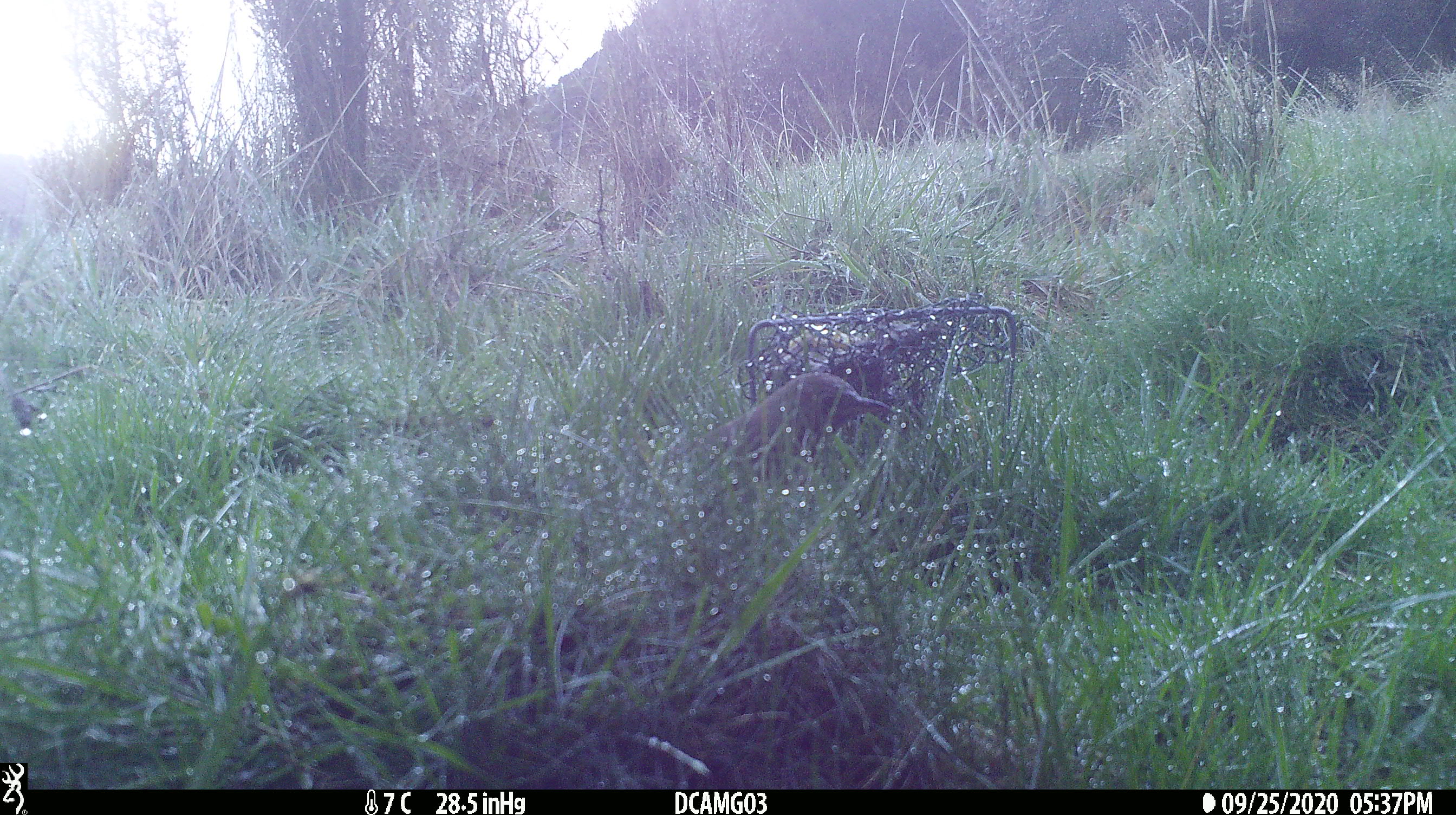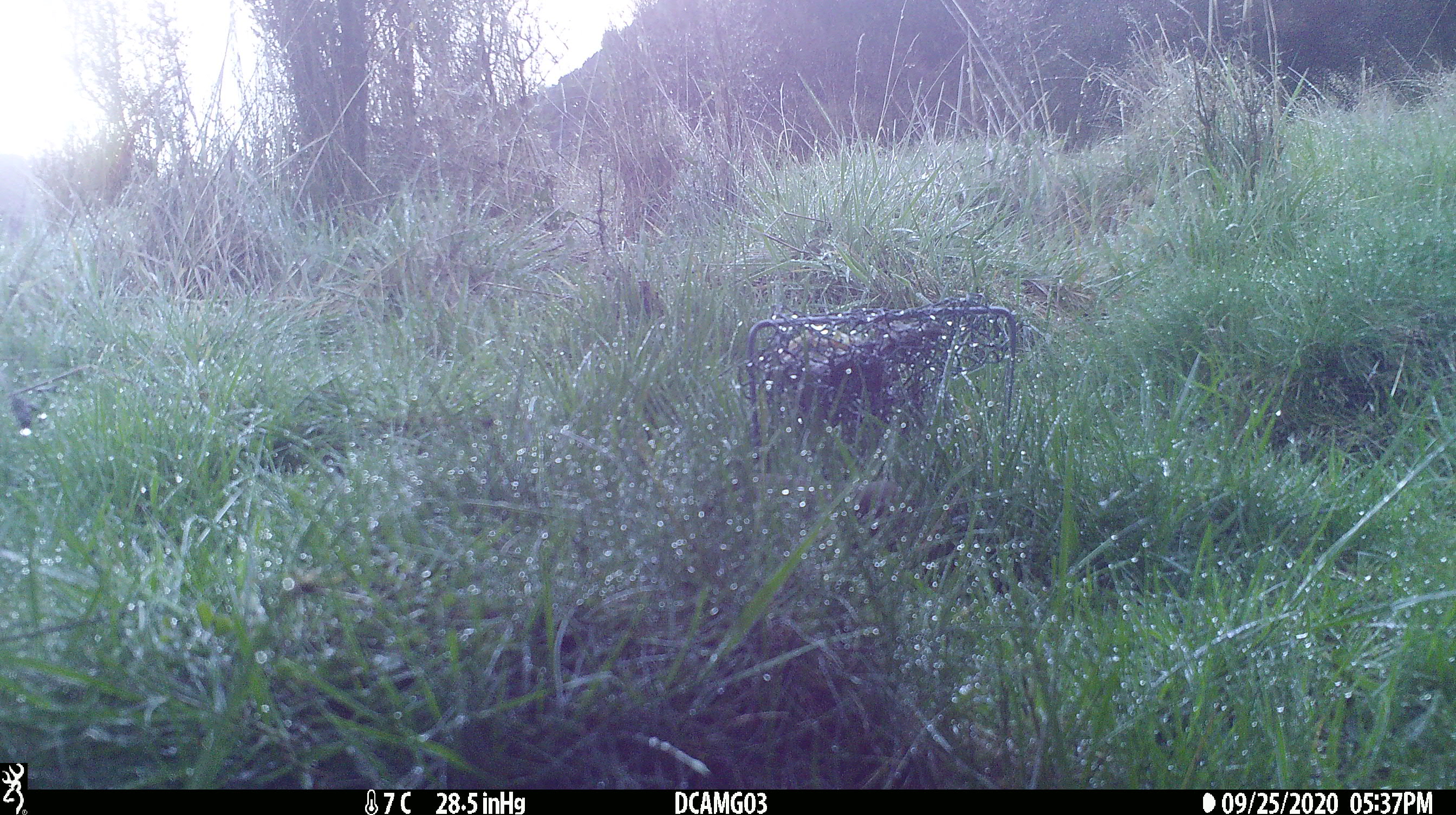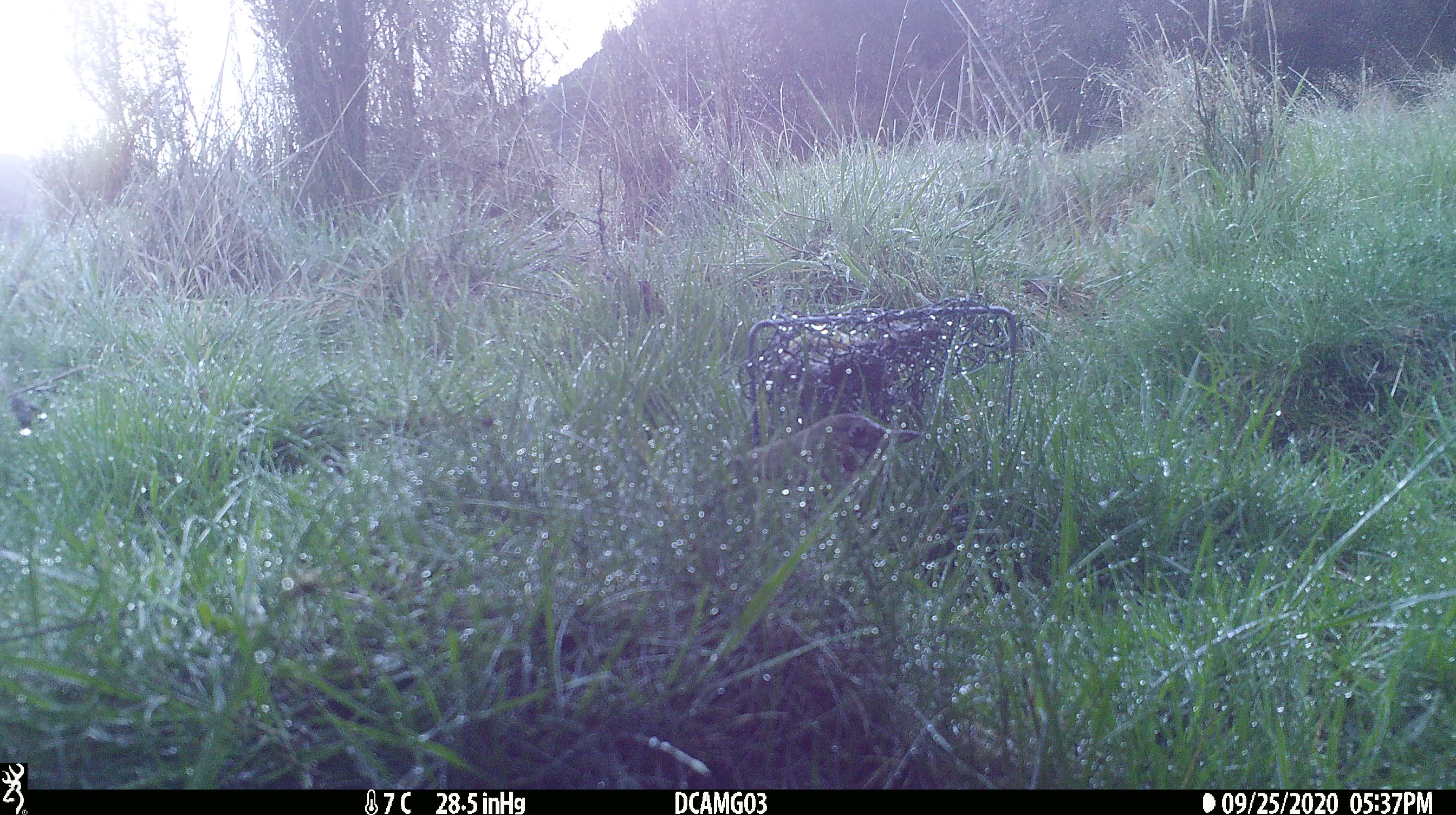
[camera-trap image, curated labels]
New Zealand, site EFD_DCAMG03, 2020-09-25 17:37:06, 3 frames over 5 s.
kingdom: Animalia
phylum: Chordata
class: Aves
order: Passeriformes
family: Turdidae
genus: Turdus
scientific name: Turdus philomelos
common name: song thrush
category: thrush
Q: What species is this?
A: Thrush (song thrush) (Turdus philomelos).